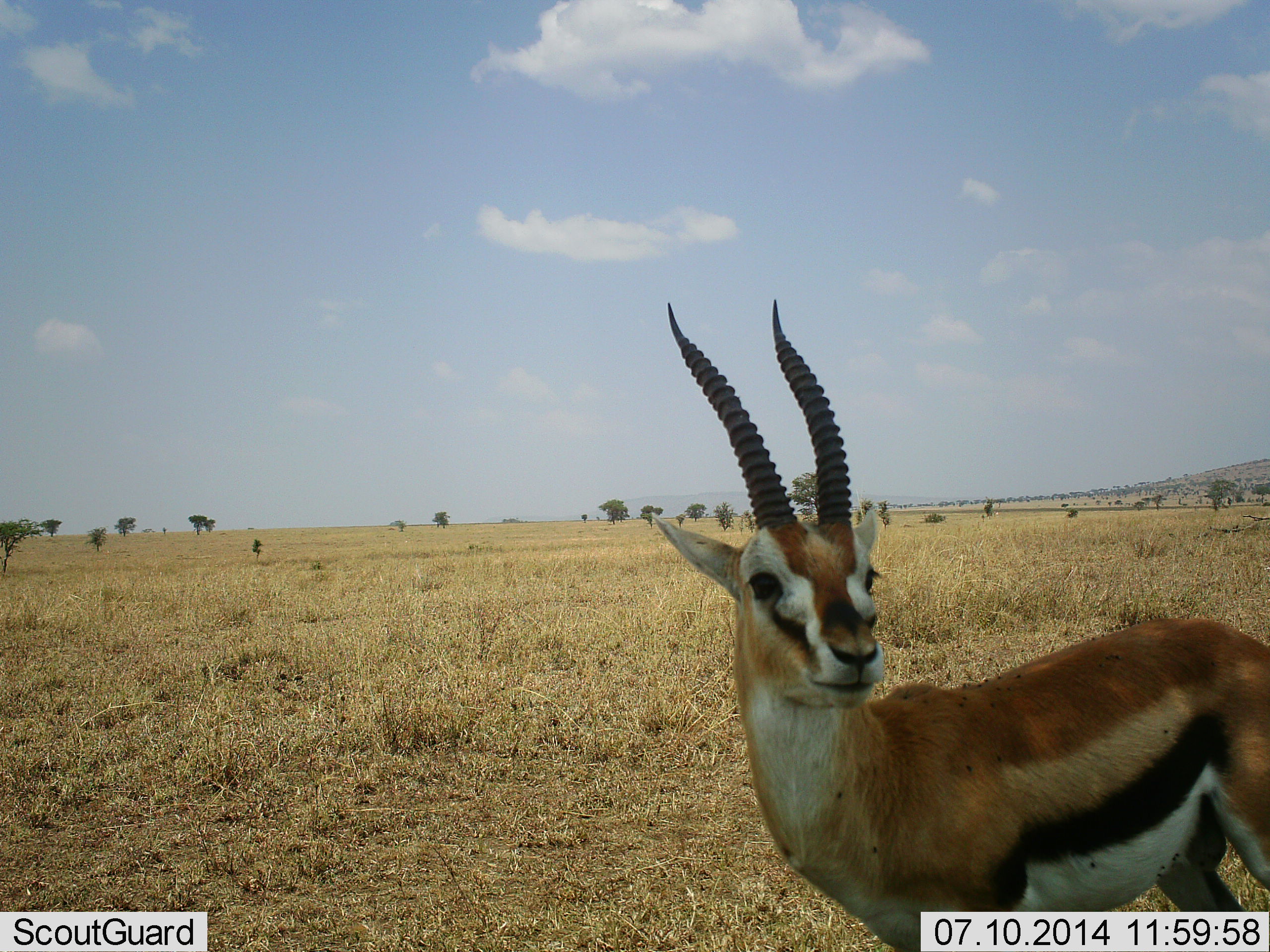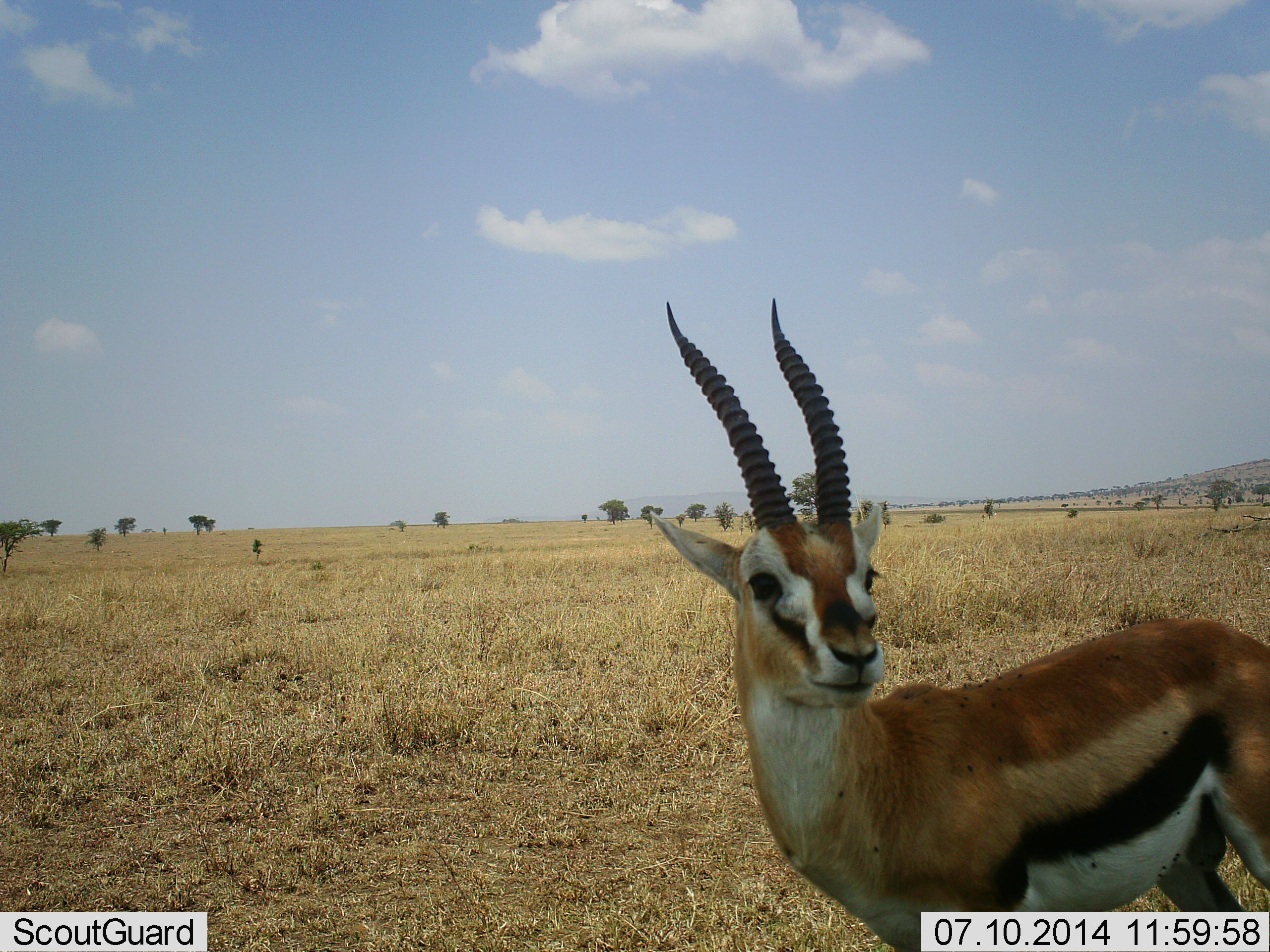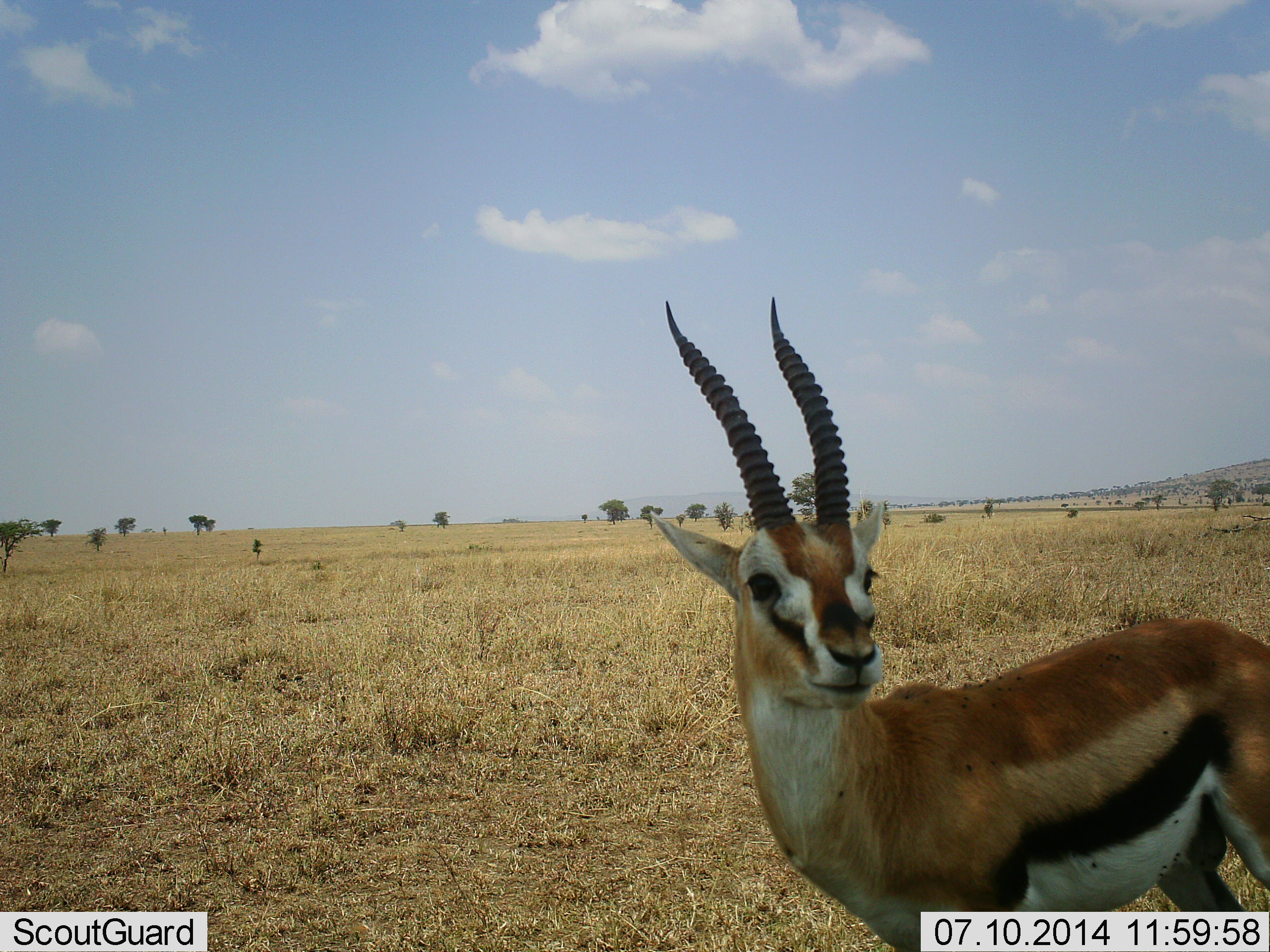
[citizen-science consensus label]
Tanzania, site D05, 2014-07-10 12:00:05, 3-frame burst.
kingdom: Animalia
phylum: Chordata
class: Mammalia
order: Artiodactyla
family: Bovidae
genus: Eudorcas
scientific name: Eudorcas thomsonii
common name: thomson's gazelle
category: gazellethomsons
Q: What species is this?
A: Gazellethomsons (thomson's gazelle) (Eudorcas thomsonii).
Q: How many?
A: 1.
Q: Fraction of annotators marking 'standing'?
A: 100%.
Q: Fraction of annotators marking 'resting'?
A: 0%.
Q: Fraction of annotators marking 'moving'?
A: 0%.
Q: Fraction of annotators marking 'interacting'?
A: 0%.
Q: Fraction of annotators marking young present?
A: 0%.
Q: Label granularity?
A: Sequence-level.